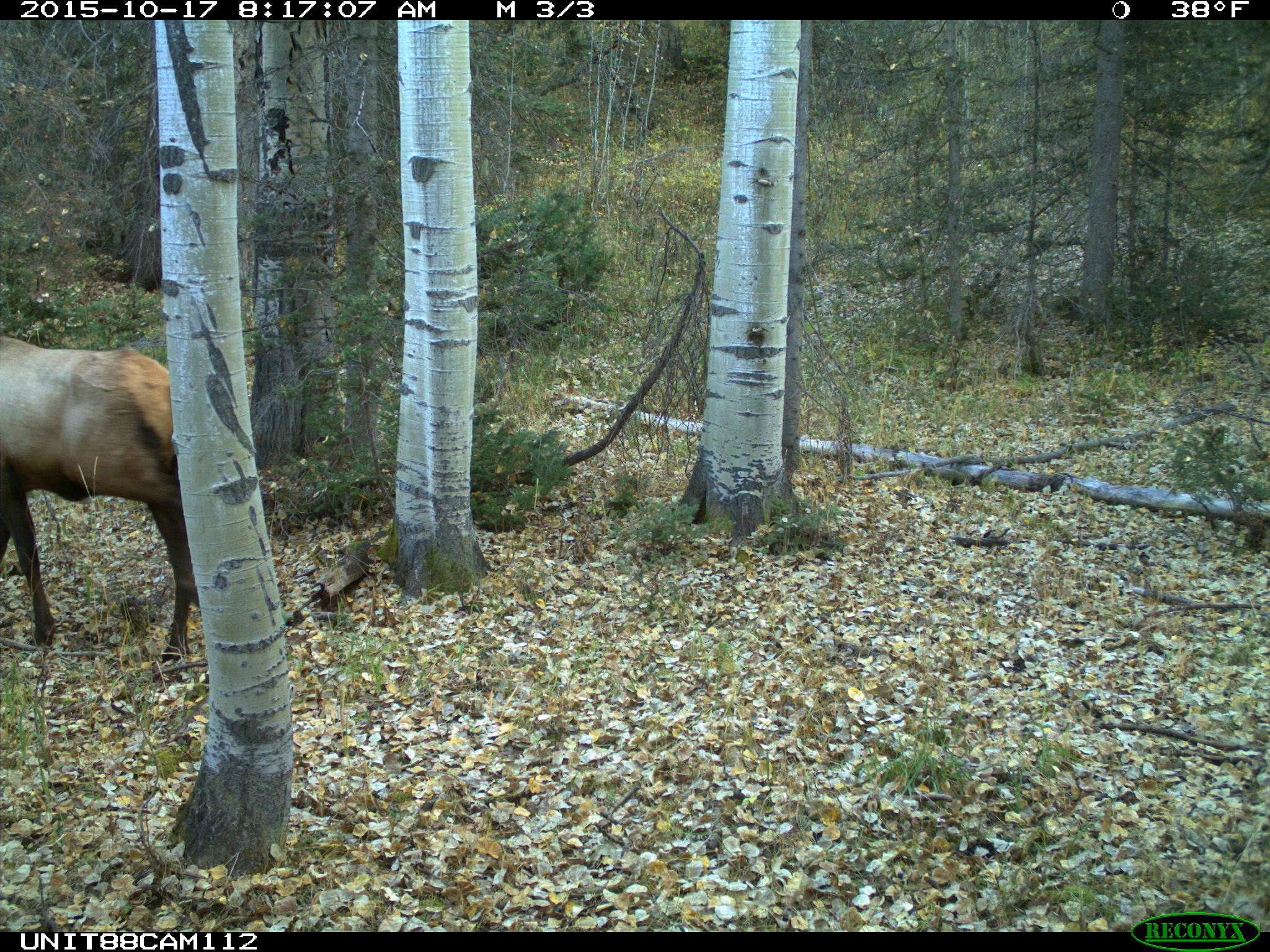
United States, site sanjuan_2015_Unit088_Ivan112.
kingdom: Animalia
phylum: Chordata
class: Mammalia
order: Artiodactyla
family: Cervidae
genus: Cervus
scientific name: Cervus elaphus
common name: red deer